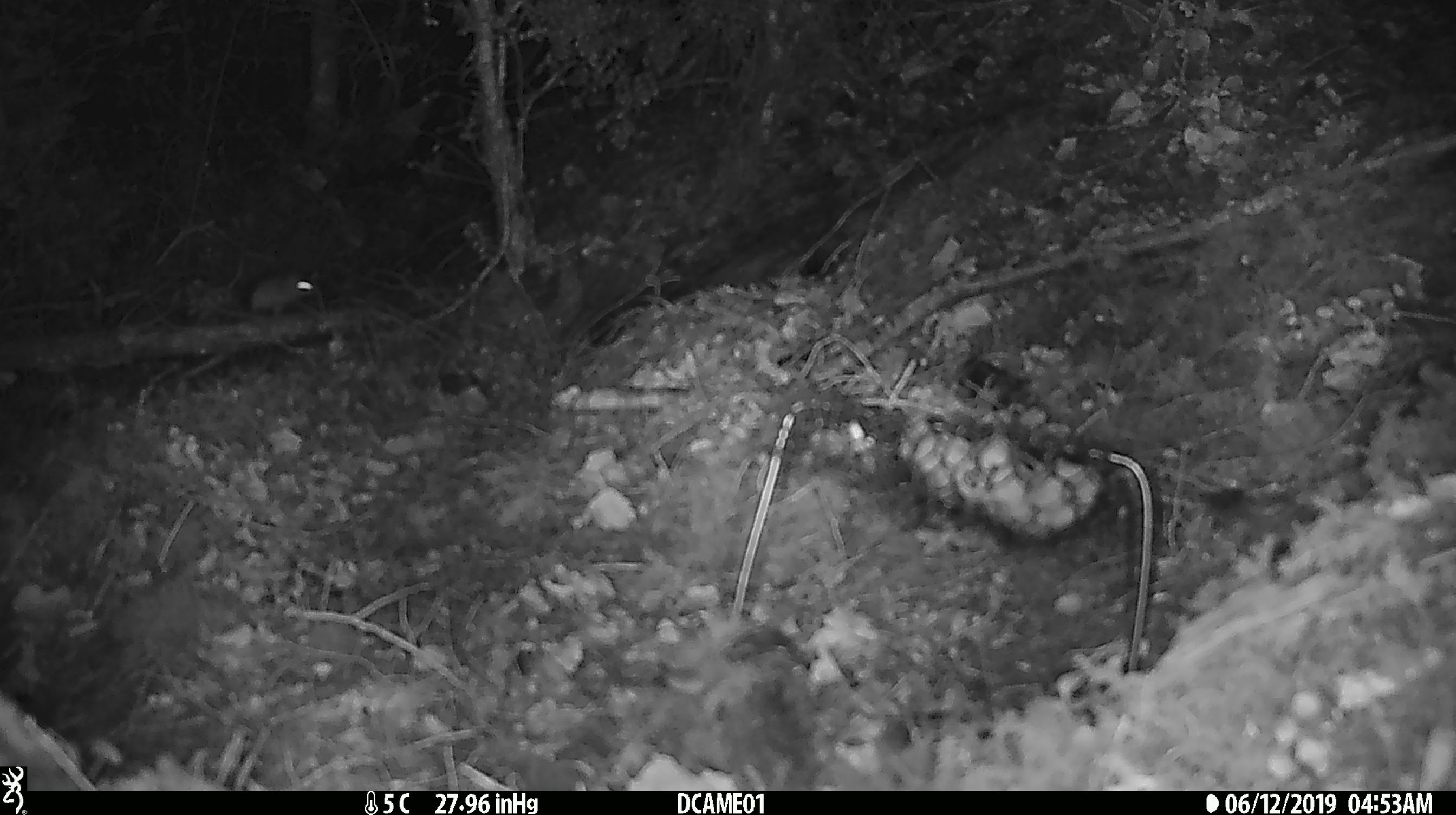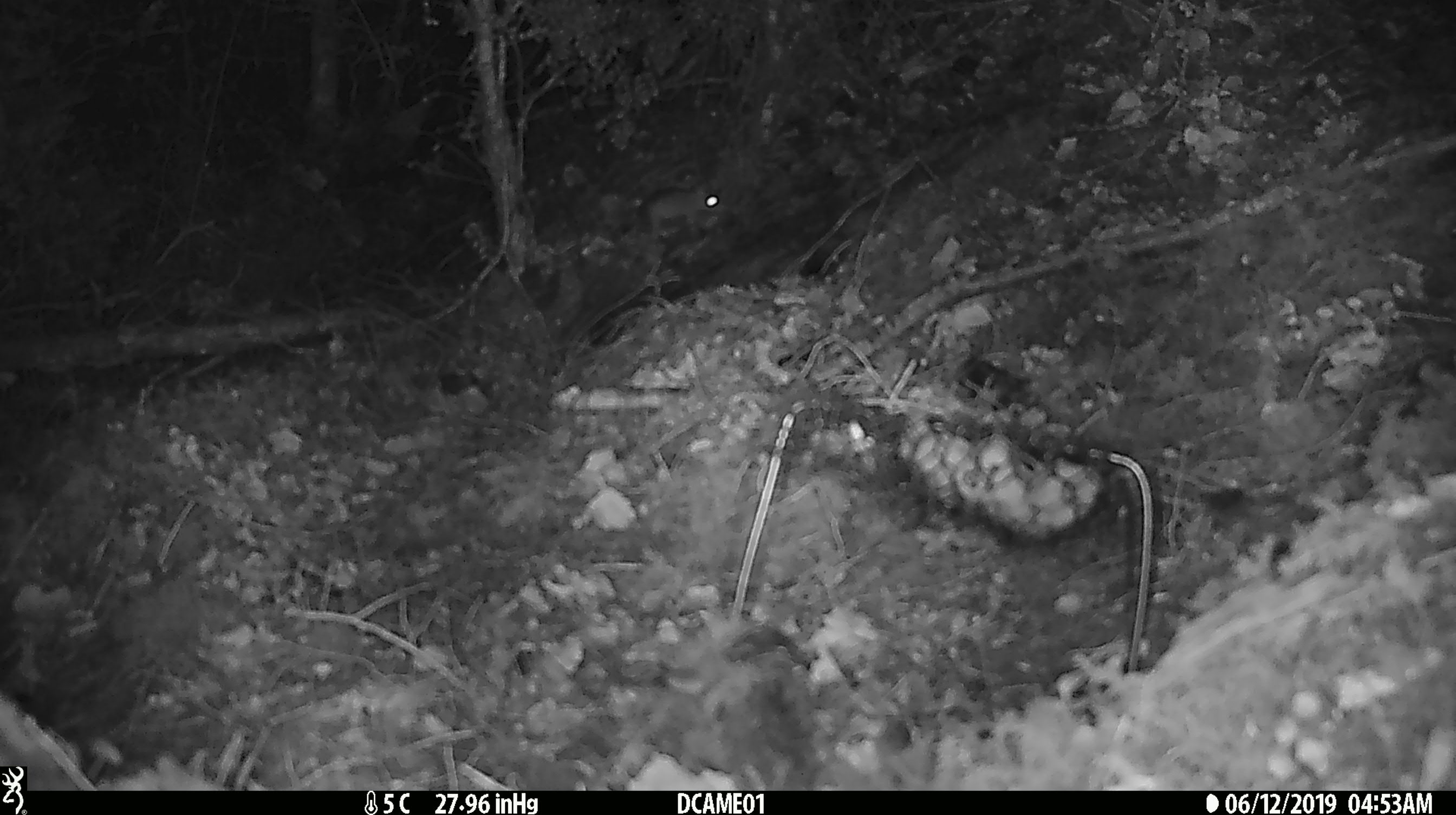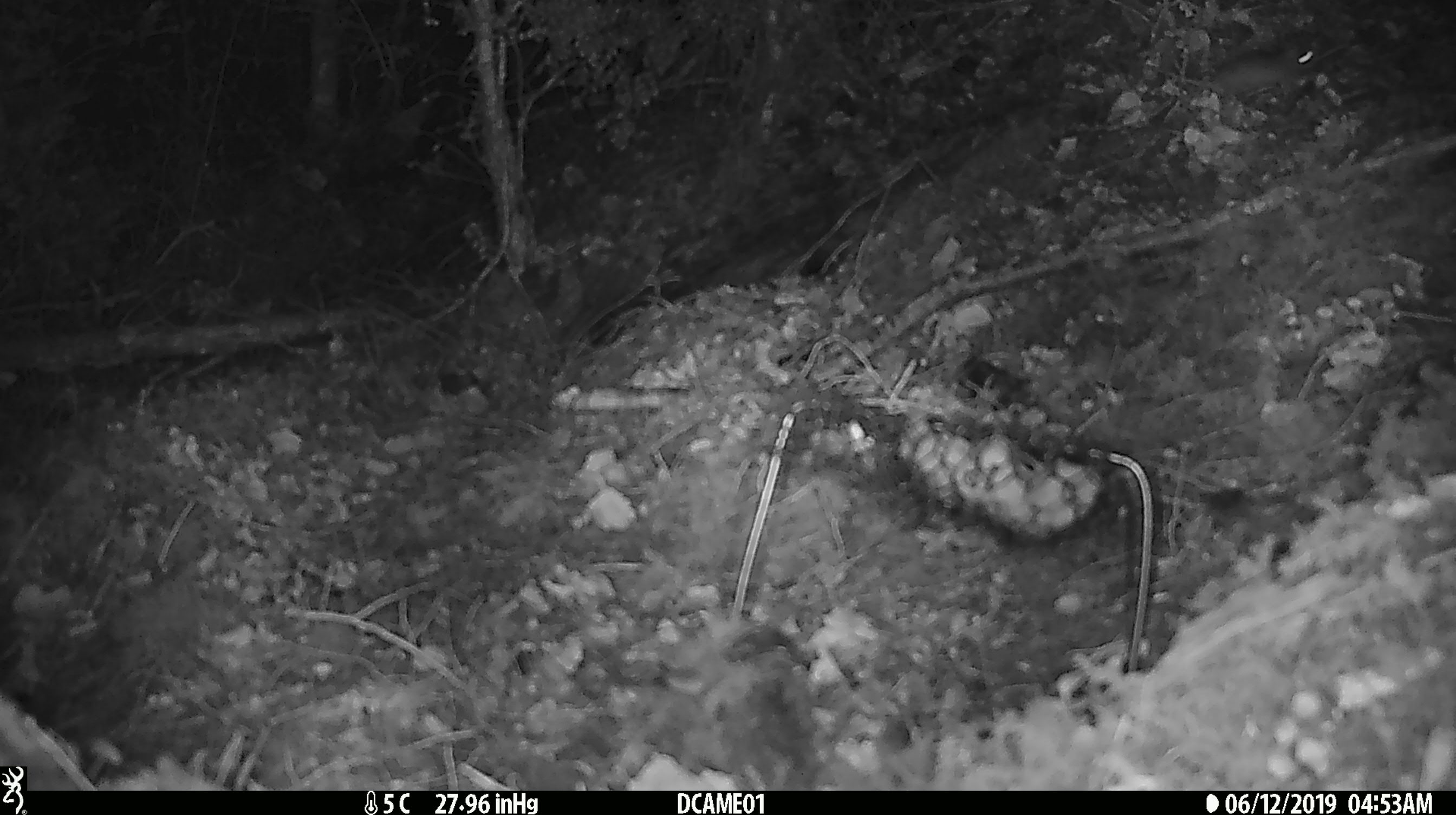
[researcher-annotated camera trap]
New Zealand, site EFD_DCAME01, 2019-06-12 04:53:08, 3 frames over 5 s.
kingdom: Animalia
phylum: Chordata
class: Mammalia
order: Rodentia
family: Muridae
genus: Mus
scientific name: Mus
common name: mouse